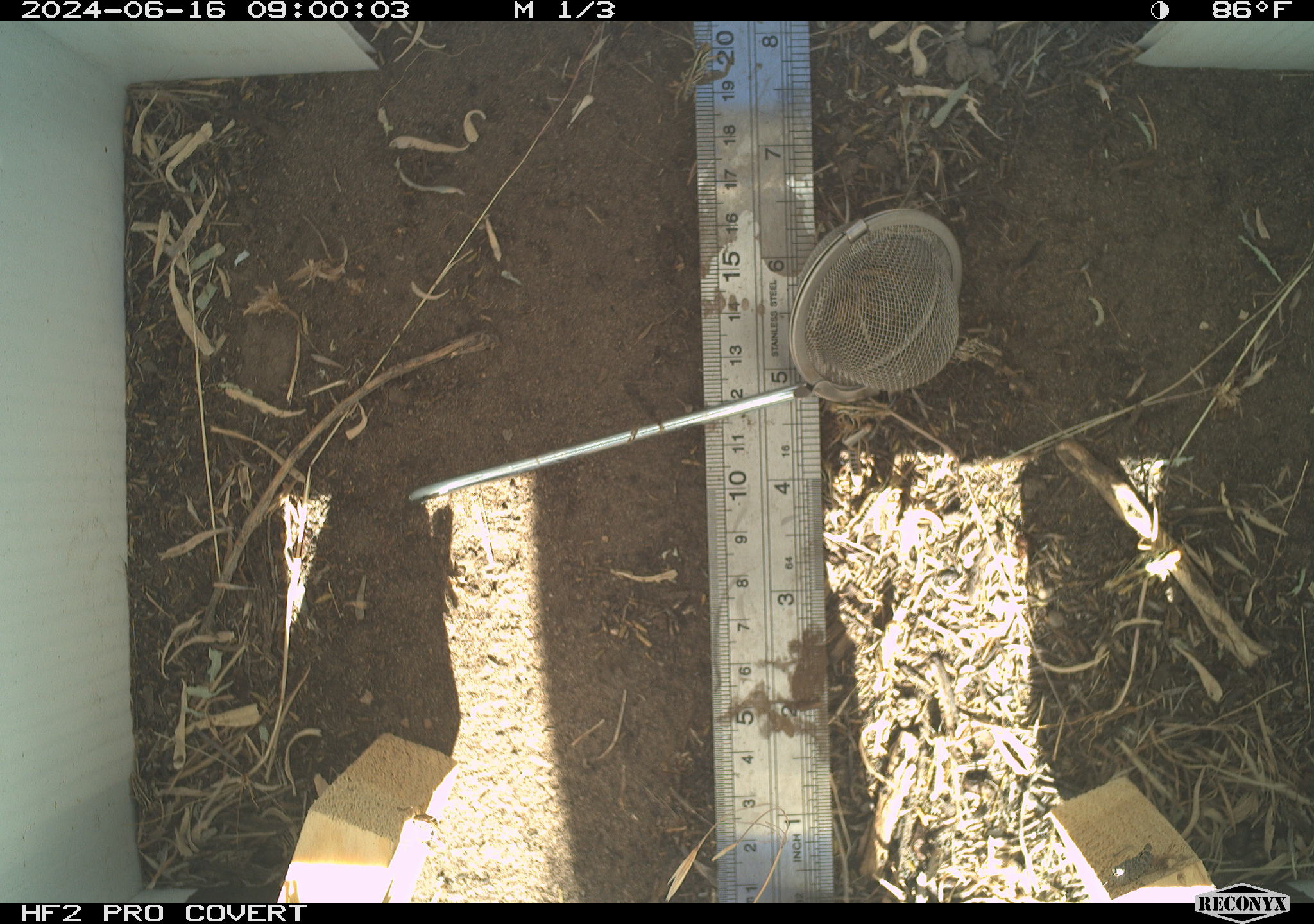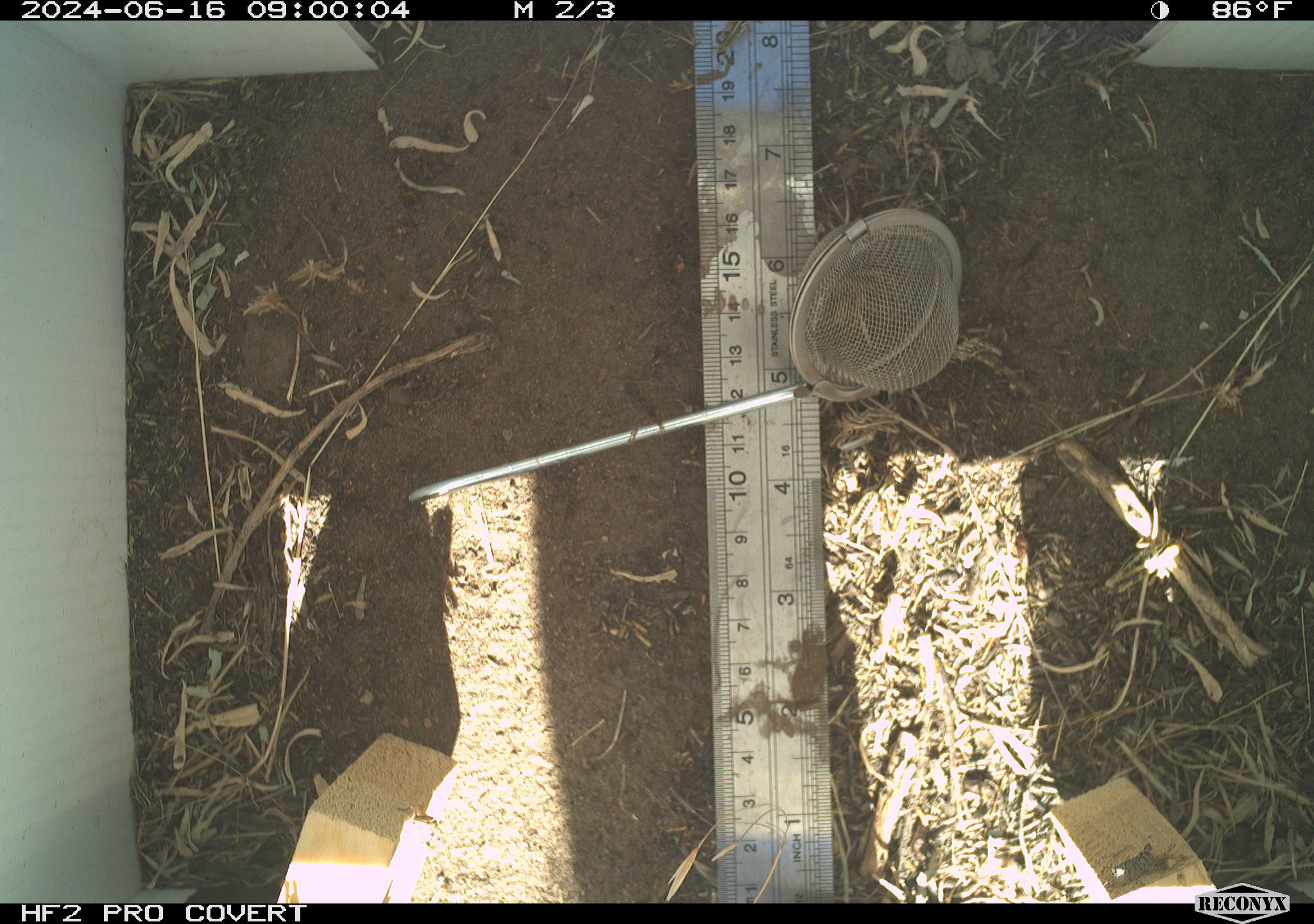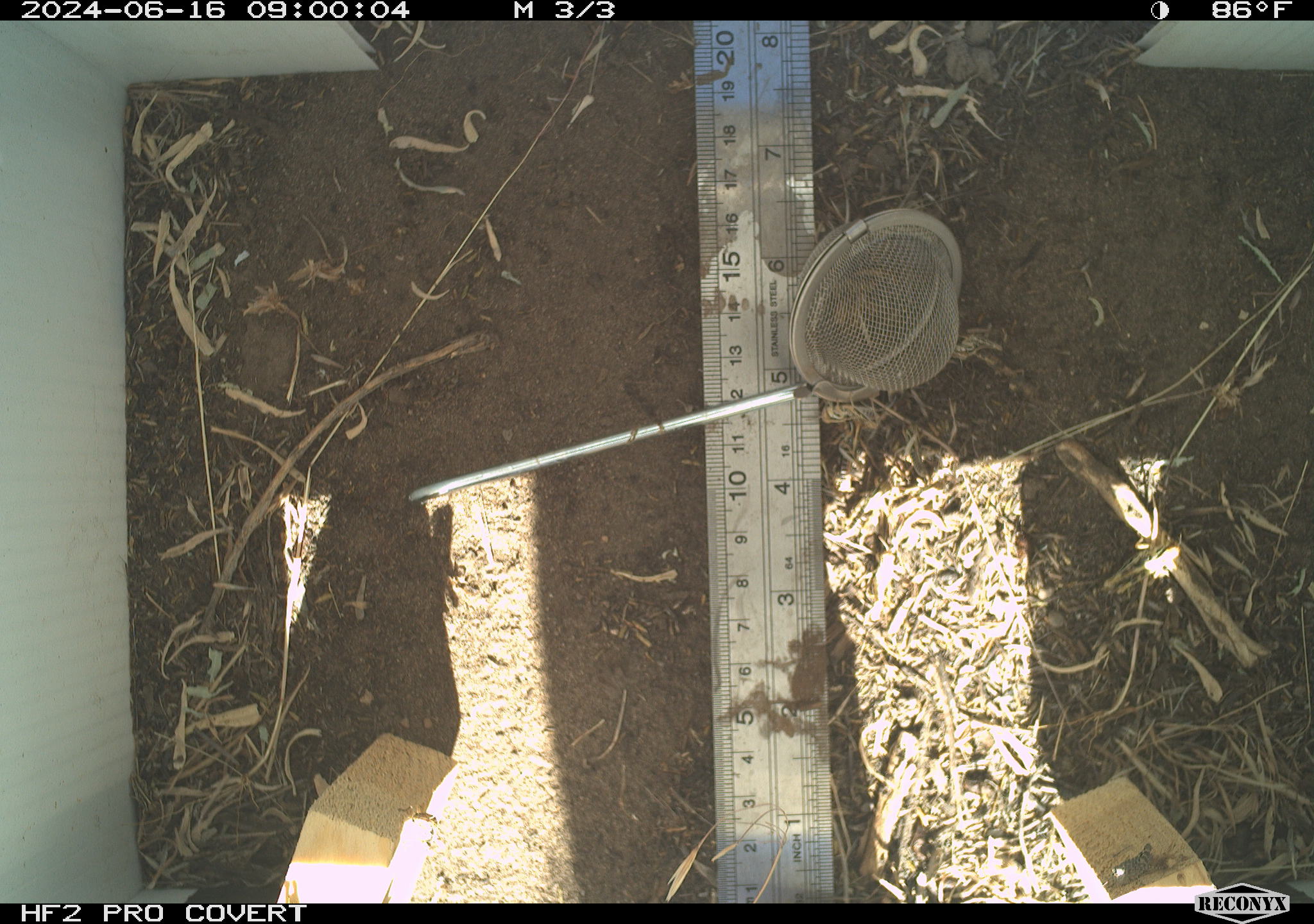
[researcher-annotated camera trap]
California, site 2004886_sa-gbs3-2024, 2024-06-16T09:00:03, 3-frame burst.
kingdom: Animalia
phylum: Arthropoda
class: Insecta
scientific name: Insecta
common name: insect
Insect (Insecta).